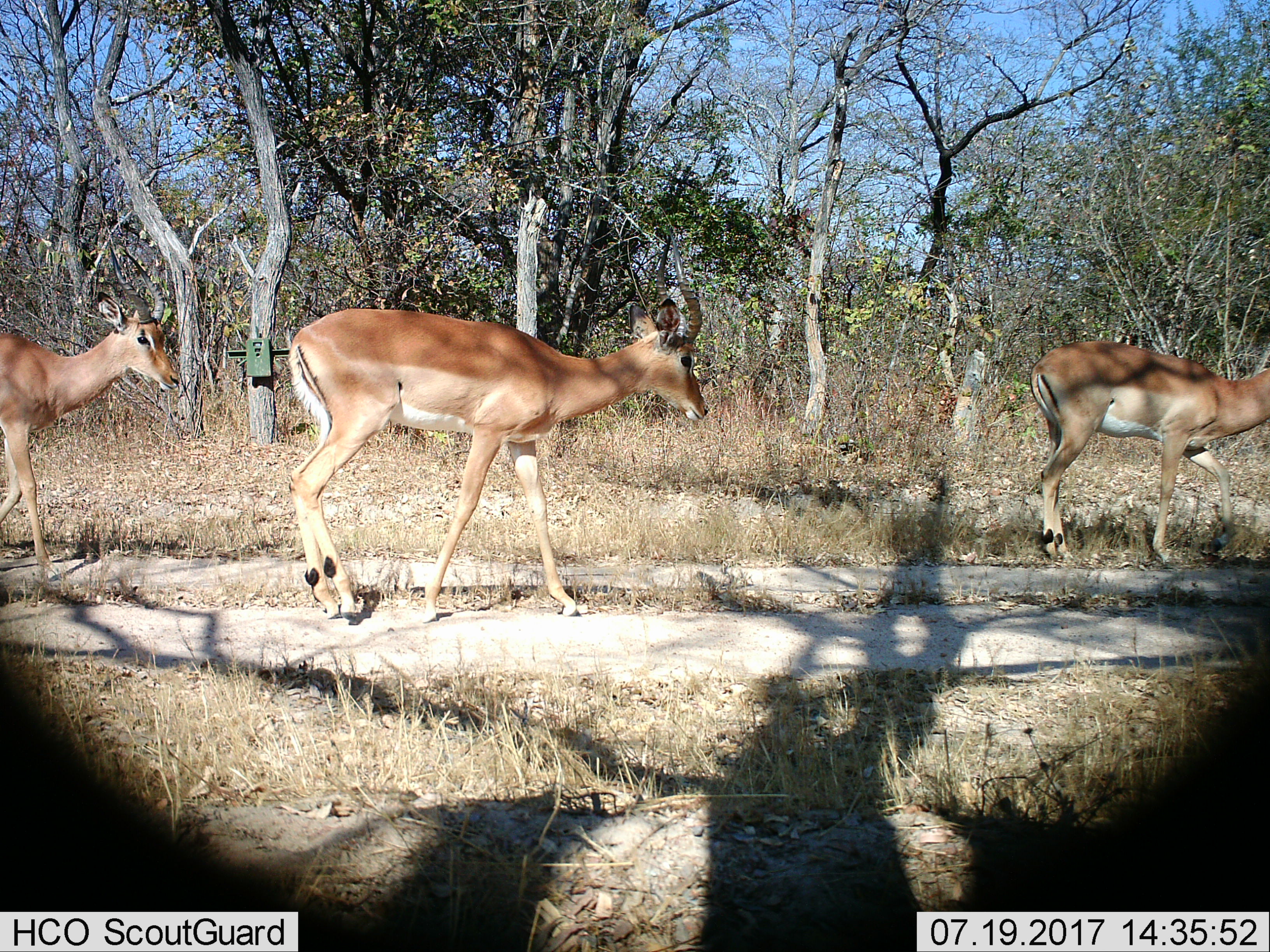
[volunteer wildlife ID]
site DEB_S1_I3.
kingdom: Animalia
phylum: Chordata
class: Mammalia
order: Artiodactyla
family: Bovidae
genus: Aepyceros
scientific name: Aepyceros melampus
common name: impala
Impala (Aepyceros melampus), count 3. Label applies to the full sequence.